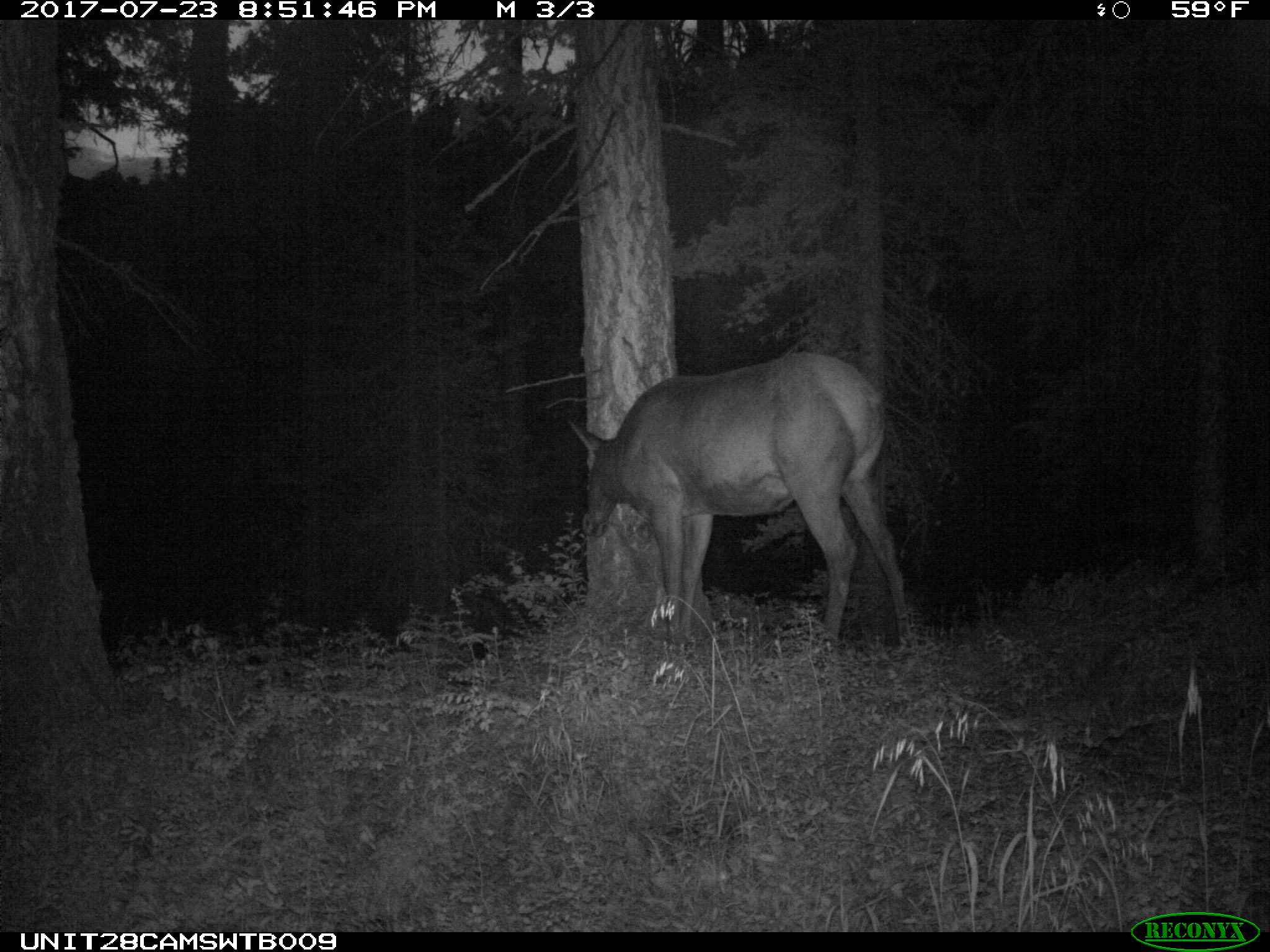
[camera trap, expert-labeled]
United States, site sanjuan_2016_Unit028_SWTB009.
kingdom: Animalia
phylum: Chordata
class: Mammalia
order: Artiodactyla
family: Cervidae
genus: Cervus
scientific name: Cervus elaphus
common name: red deer